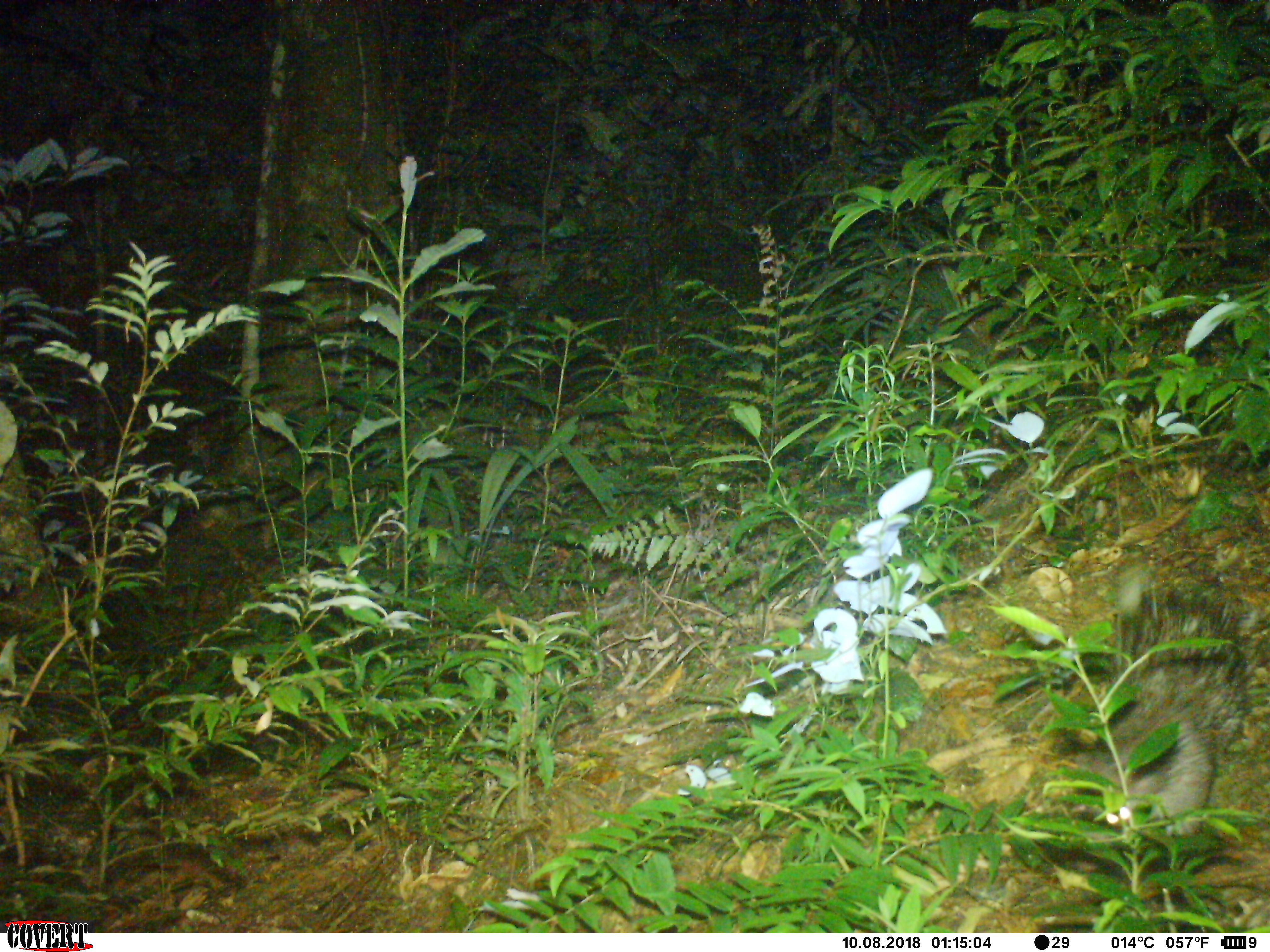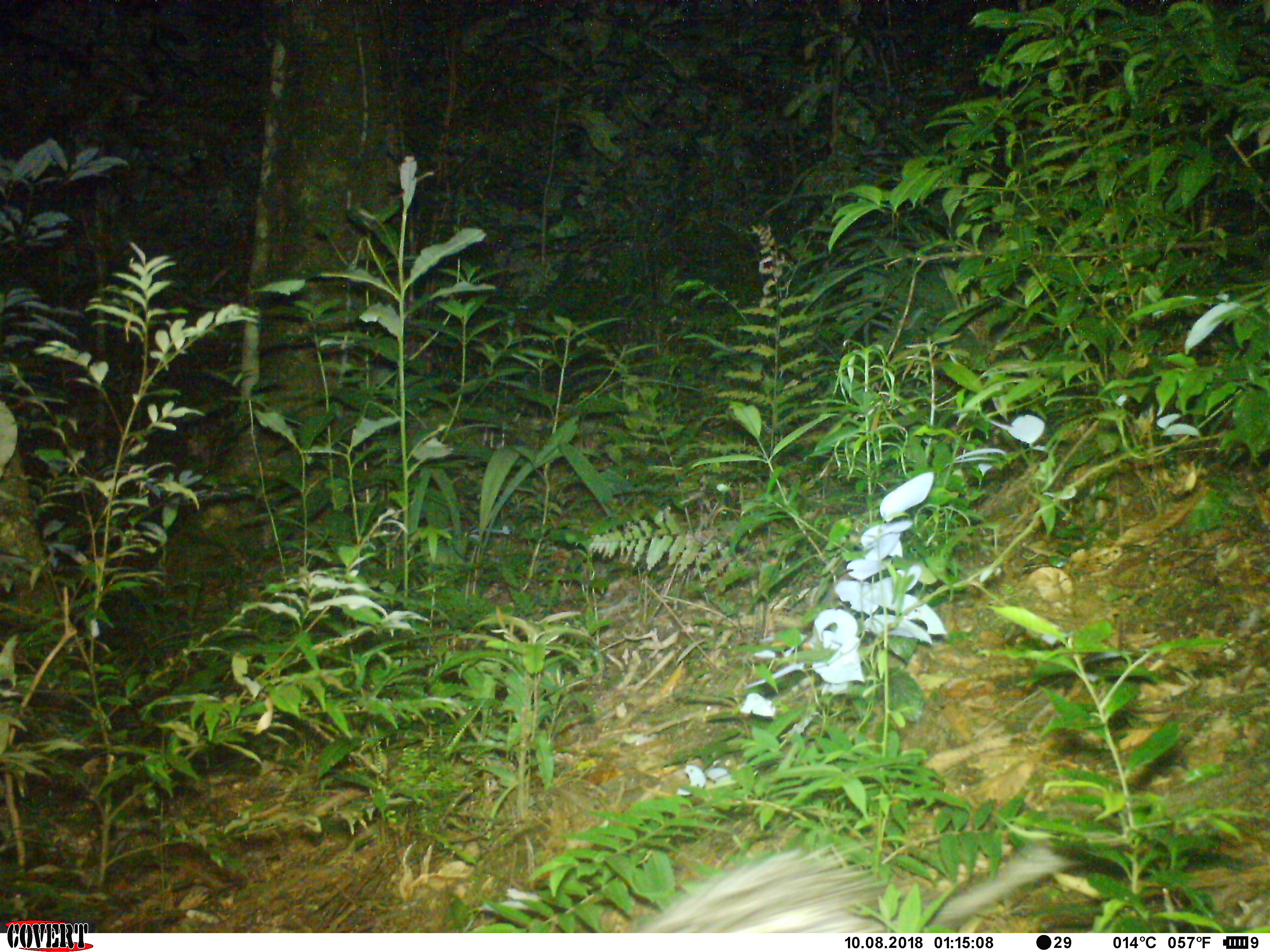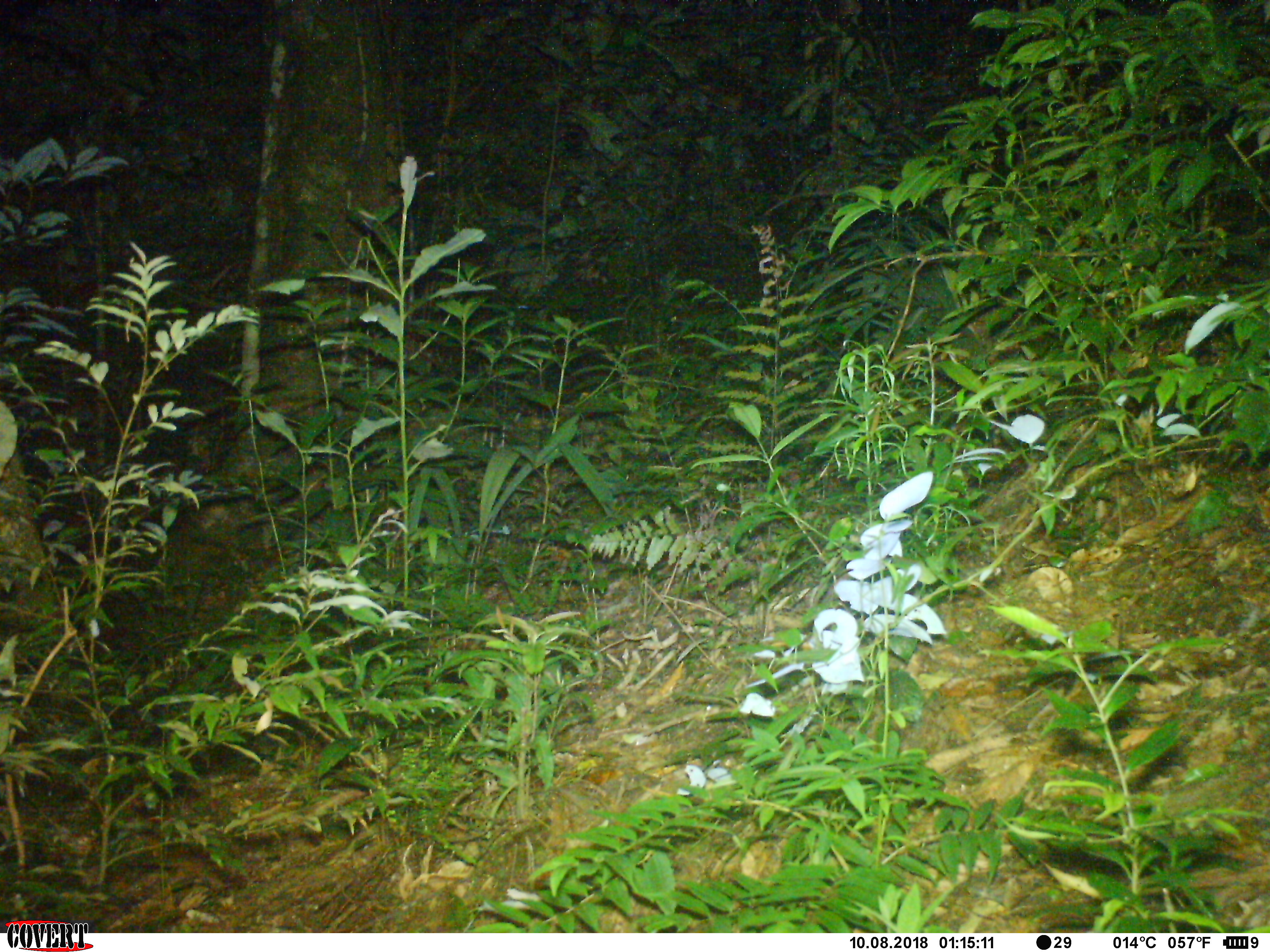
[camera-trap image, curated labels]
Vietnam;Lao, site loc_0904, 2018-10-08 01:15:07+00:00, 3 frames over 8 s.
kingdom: Animalia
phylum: Chordata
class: Mammalia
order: Rodentia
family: Hystricidae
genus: Atherurus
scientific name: Atherurus macrourus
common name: asiatic brush-tailed porcupine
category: asiatic brush tailed porcupine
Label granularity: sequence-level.